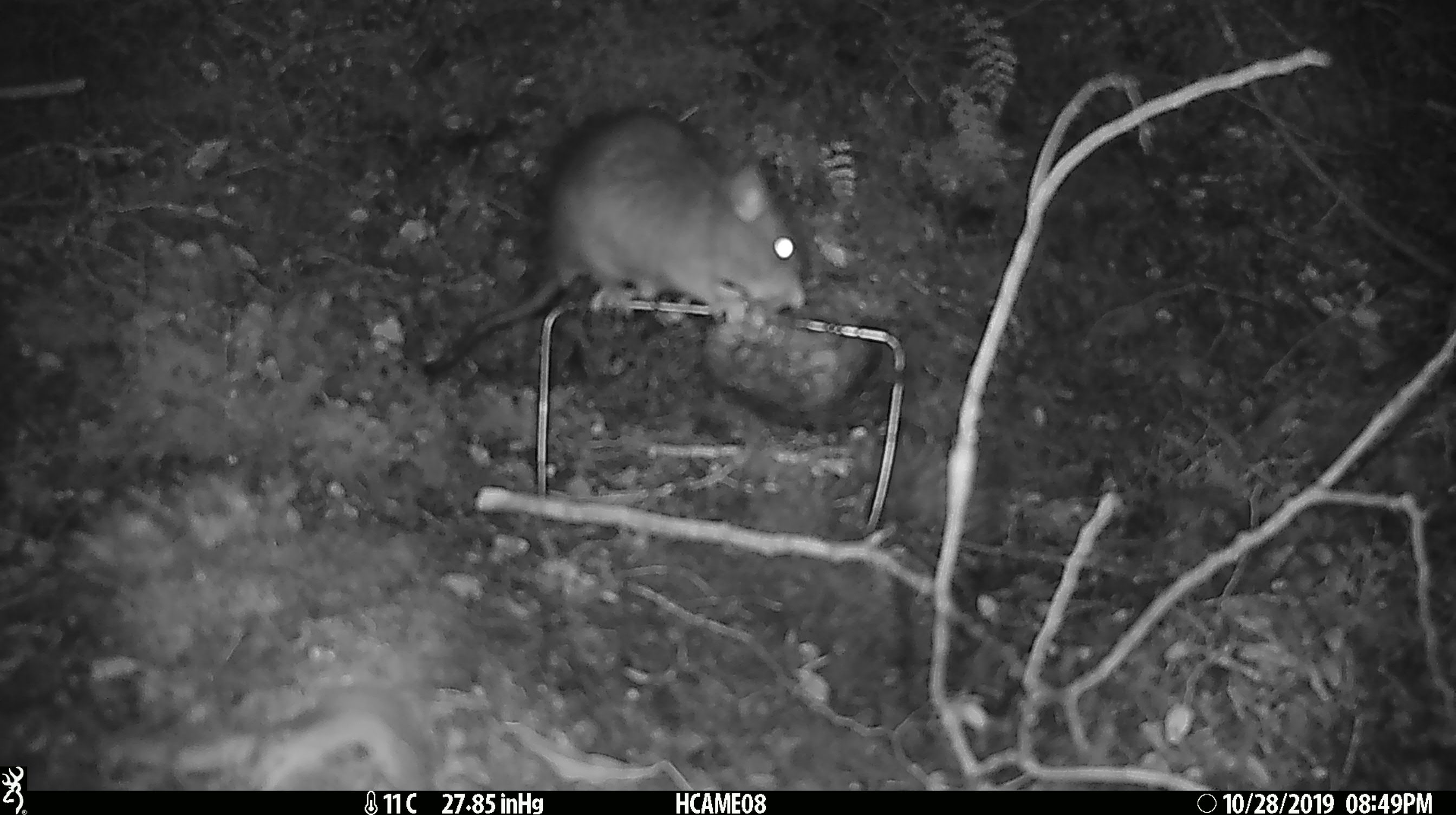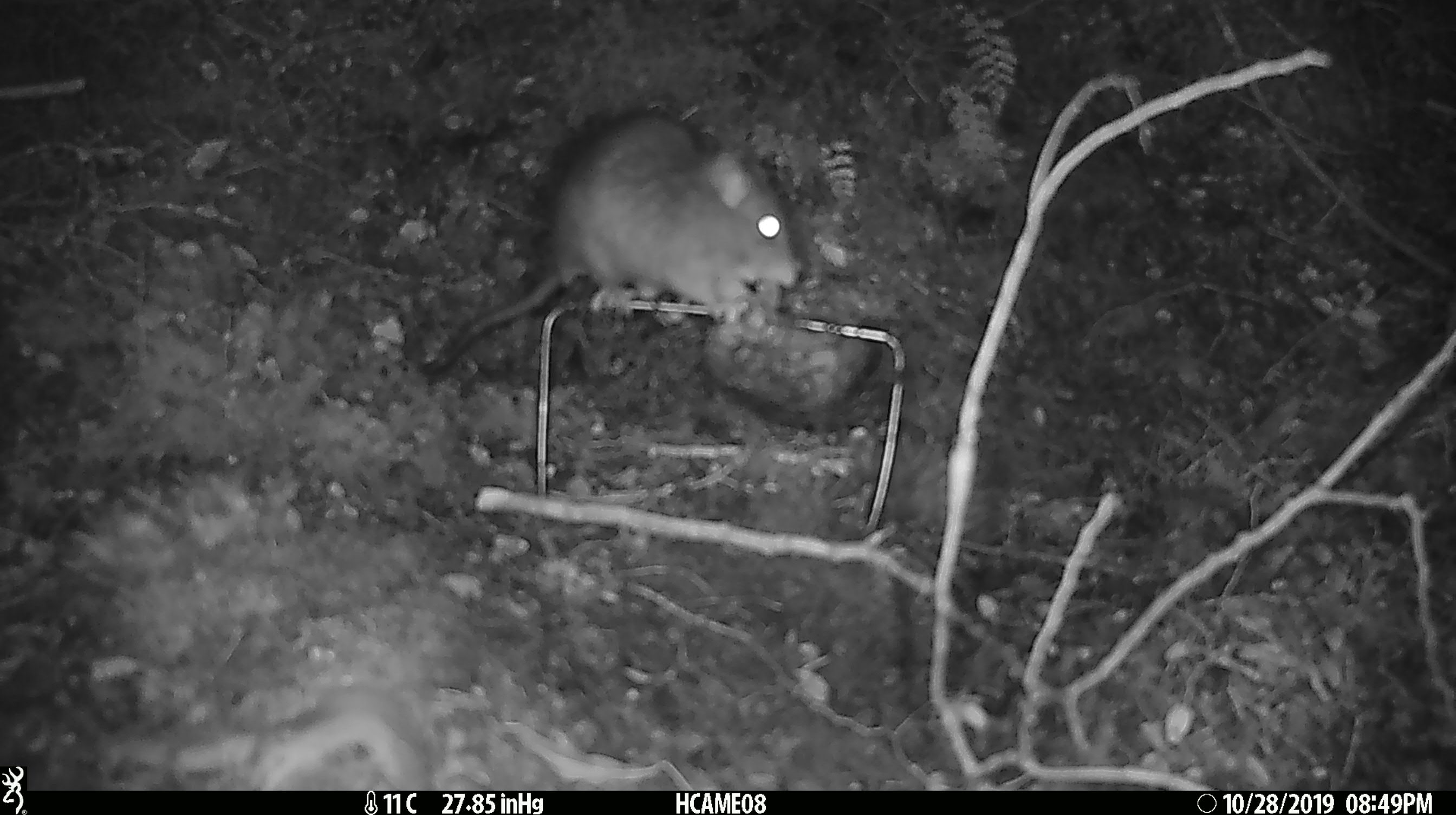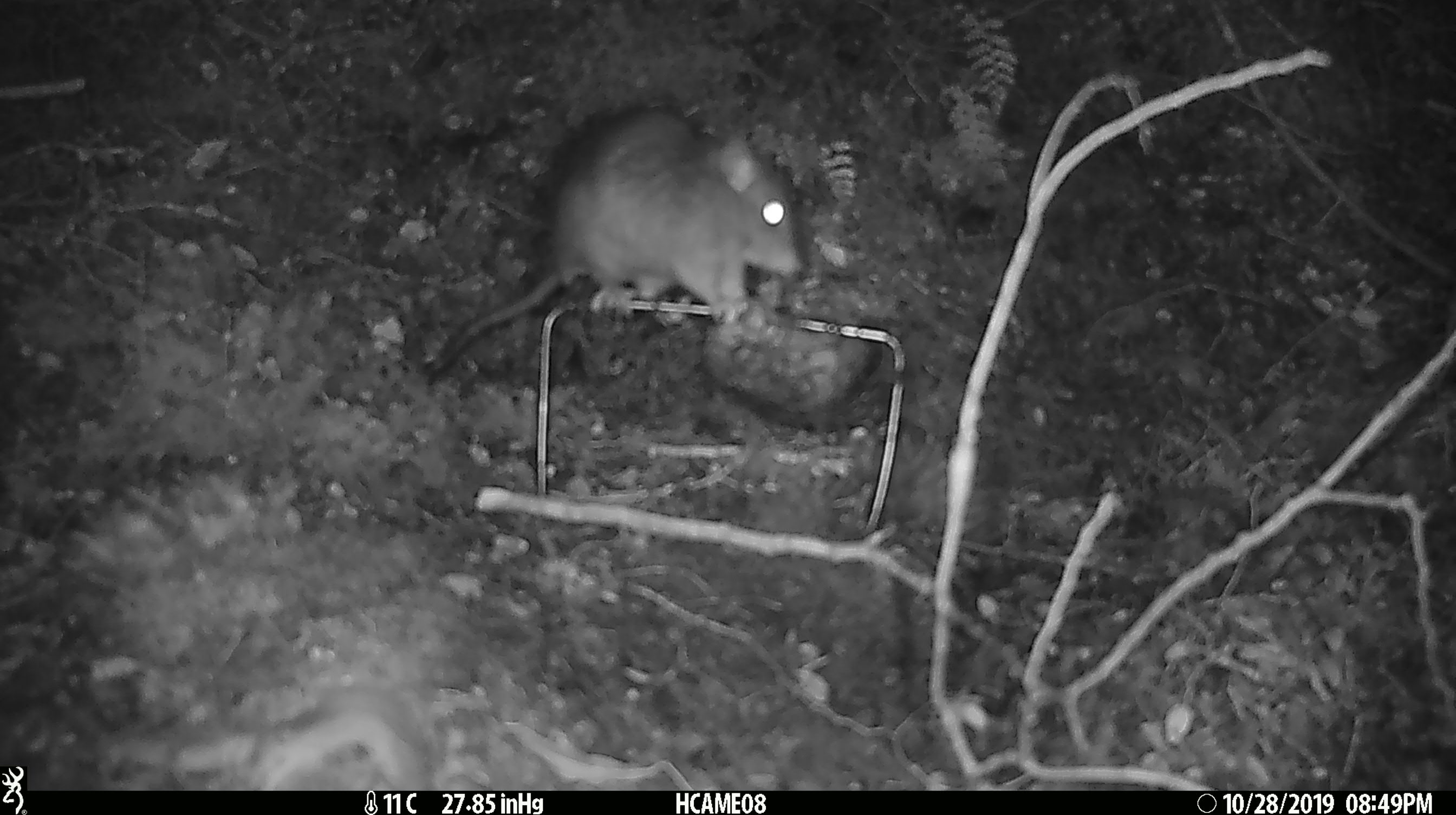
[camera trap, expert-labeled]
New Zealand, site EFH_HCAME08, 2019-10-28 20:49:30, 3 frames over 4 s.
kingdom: Animalia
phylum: Chordata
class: Mammalia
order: Rodentia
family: Muridae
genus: Rattus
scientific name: Rattus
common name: rat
Rat (Rattus).